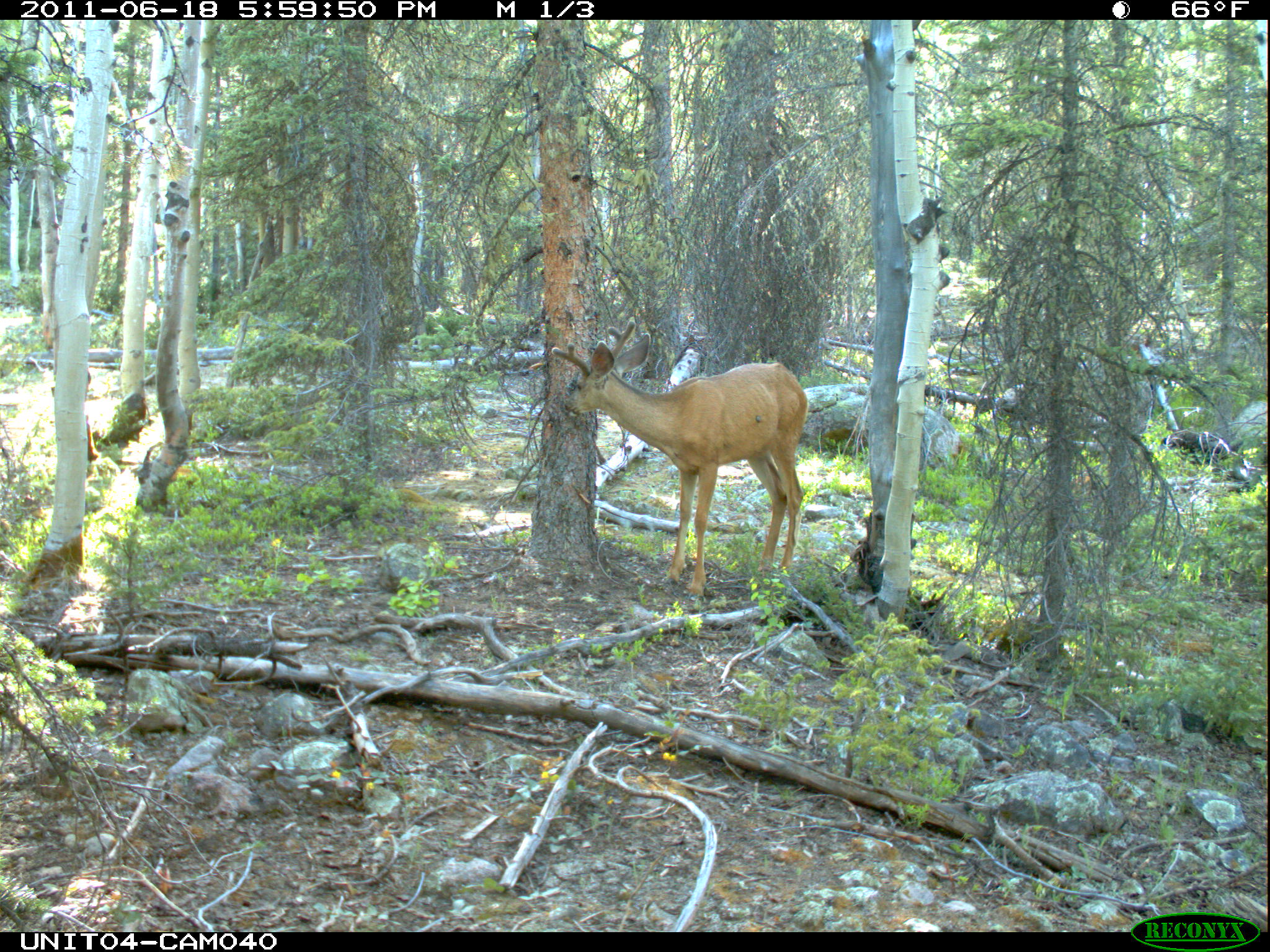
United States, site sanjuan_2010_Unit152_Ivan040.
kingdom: Animalia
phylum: Chordata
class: Mammalia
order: Artiodactyla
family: Cervidae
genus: Odocoileus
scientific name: Odocoileus hemionus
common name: mule deer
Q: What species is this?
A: Odocoileus hemionus (mule deer).